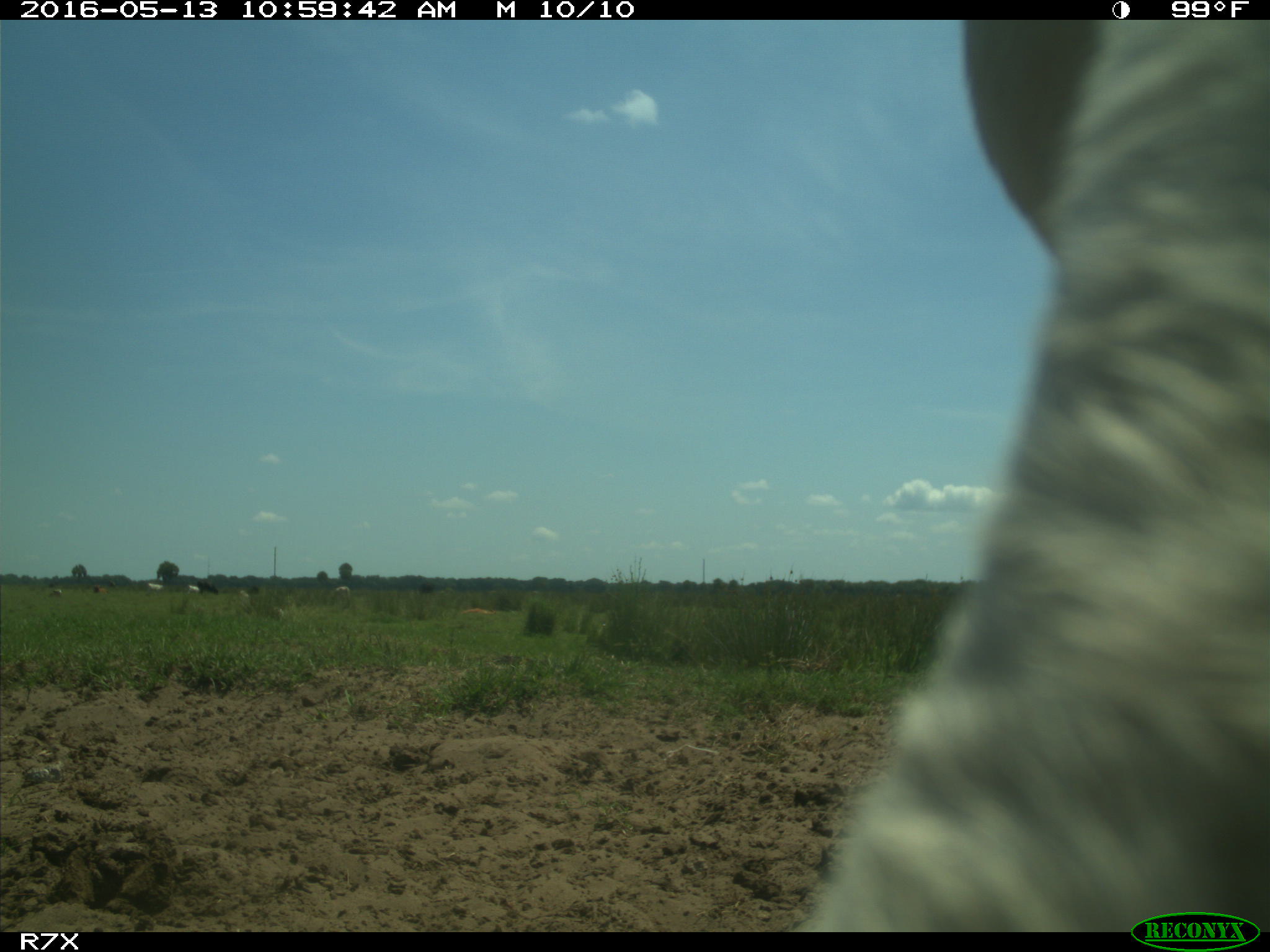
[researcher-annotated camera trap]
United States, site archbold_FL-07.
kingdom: Animalia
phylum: Chordata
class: Mammalia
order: Artiodactyla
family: Bovidae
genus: Bos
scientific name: Bos taurus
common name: domestic cow